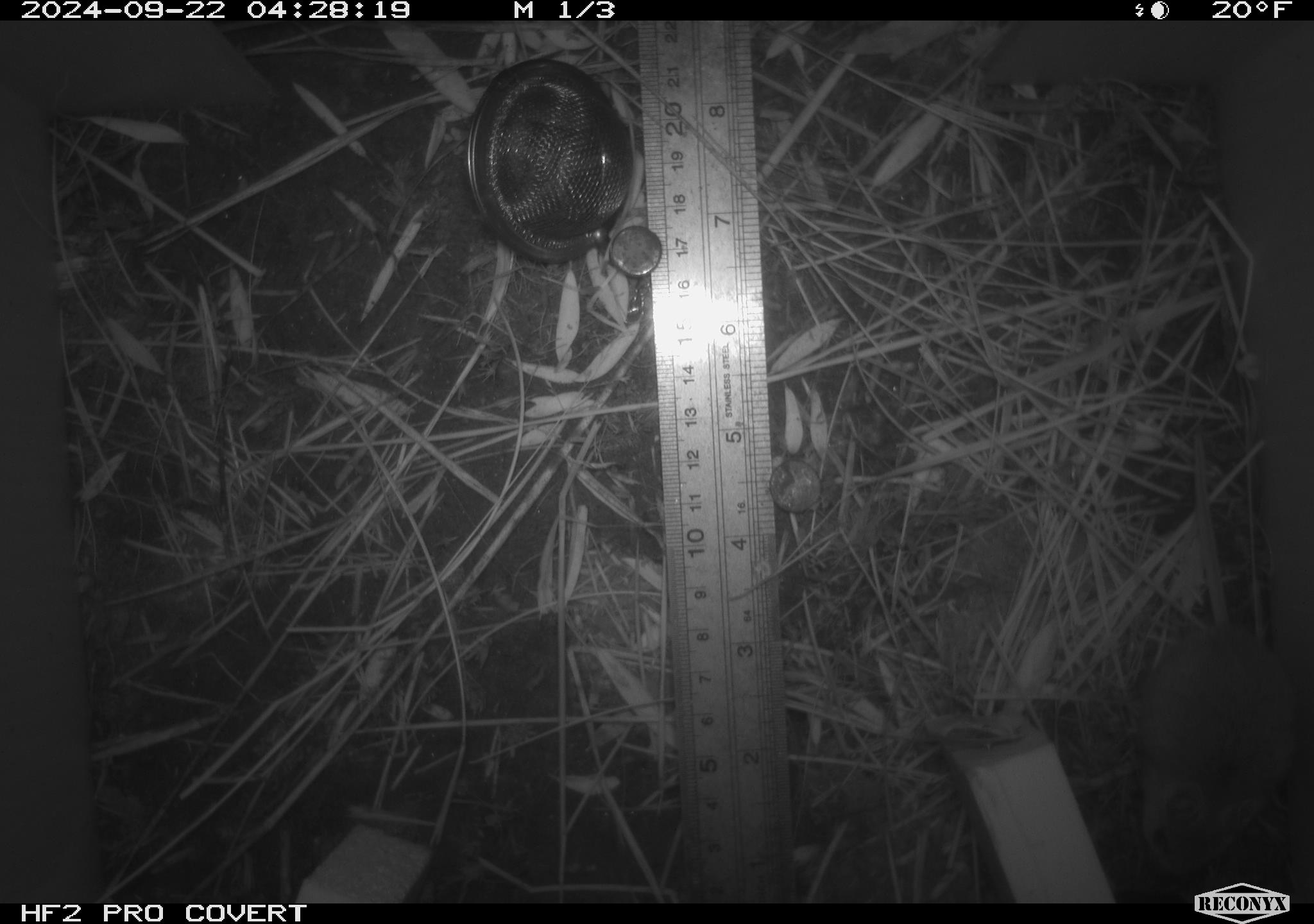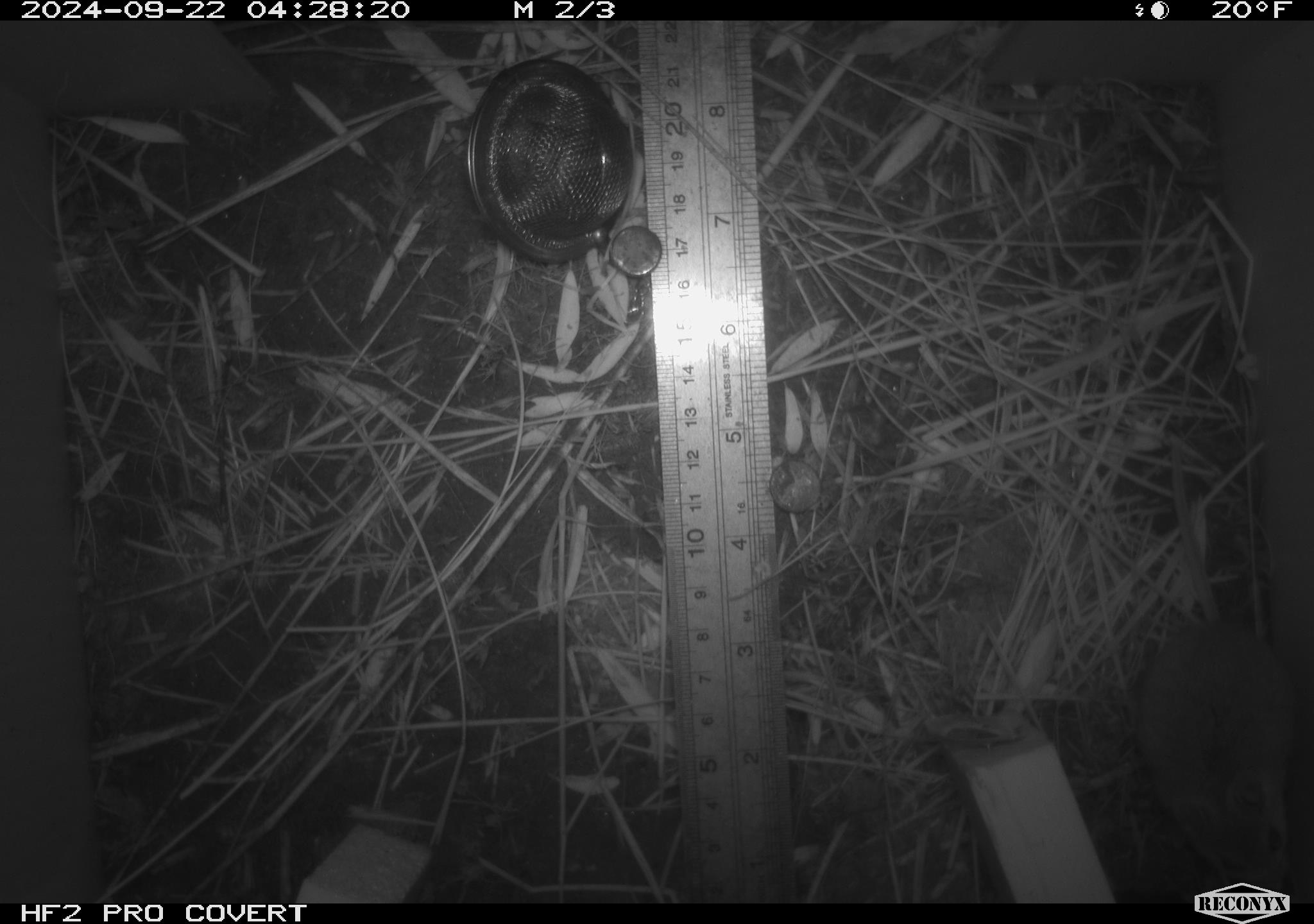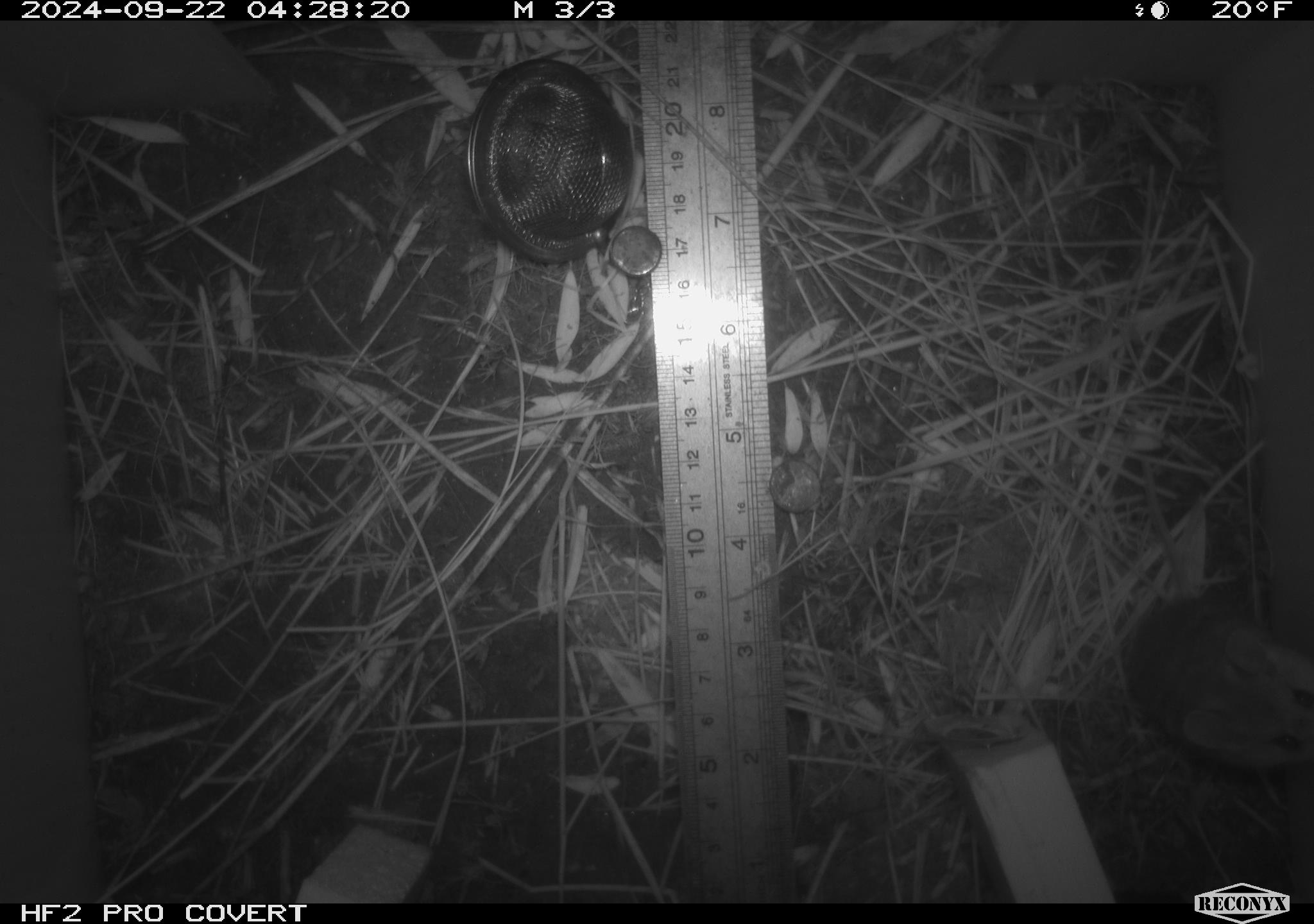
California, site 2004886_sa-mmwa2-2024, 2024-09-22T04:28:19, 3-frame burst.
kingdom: Animalia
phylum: Chordata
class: Mammalia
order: Rodentia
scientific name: Rodentia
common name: mouse species